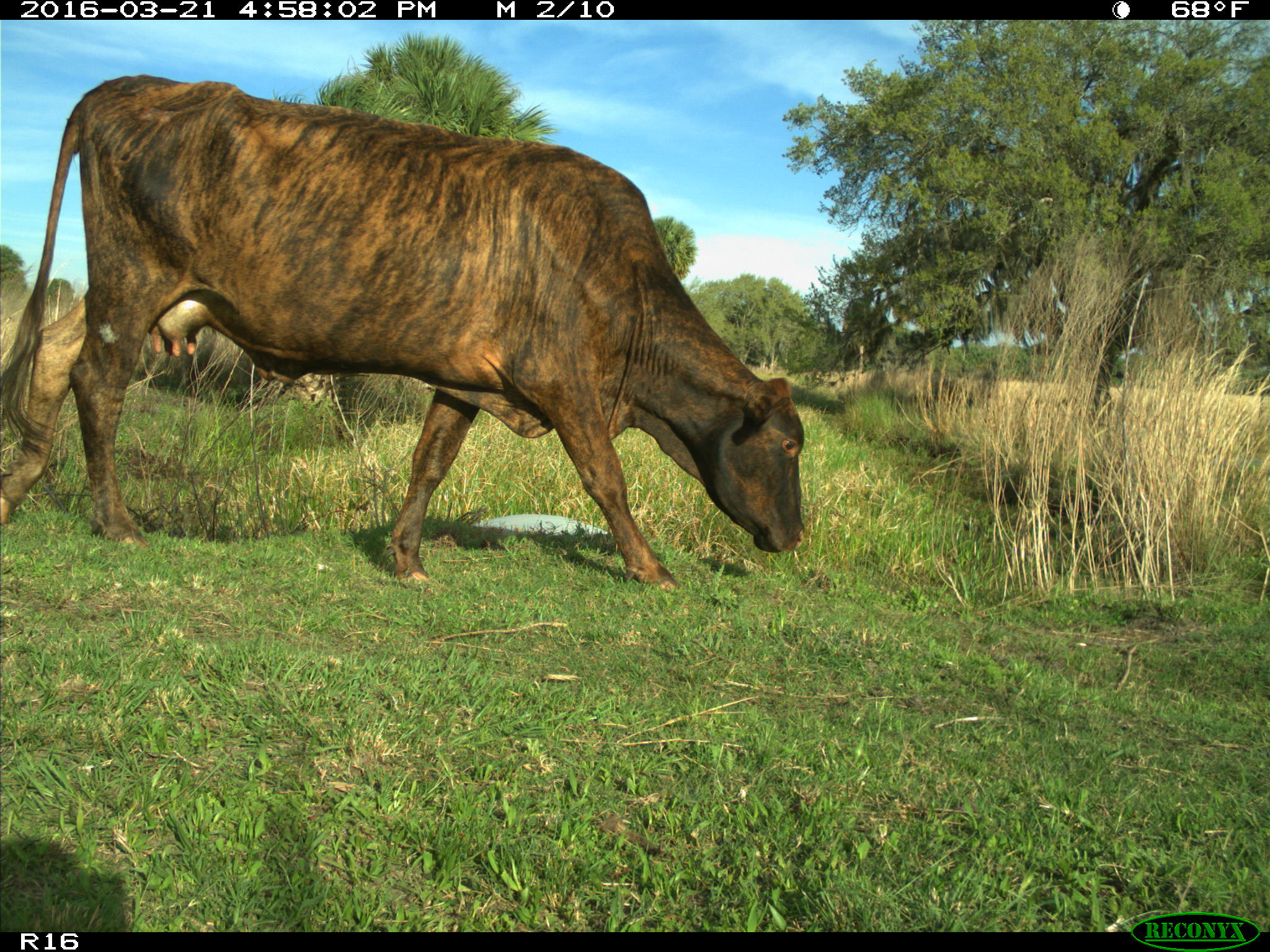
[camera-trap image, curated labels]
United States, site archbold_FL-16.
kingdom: Animalia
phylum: Chordata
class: Mammalia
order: Artiodactyla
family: Bovidae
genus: Bos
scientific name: Bos taurus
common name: domestic cow